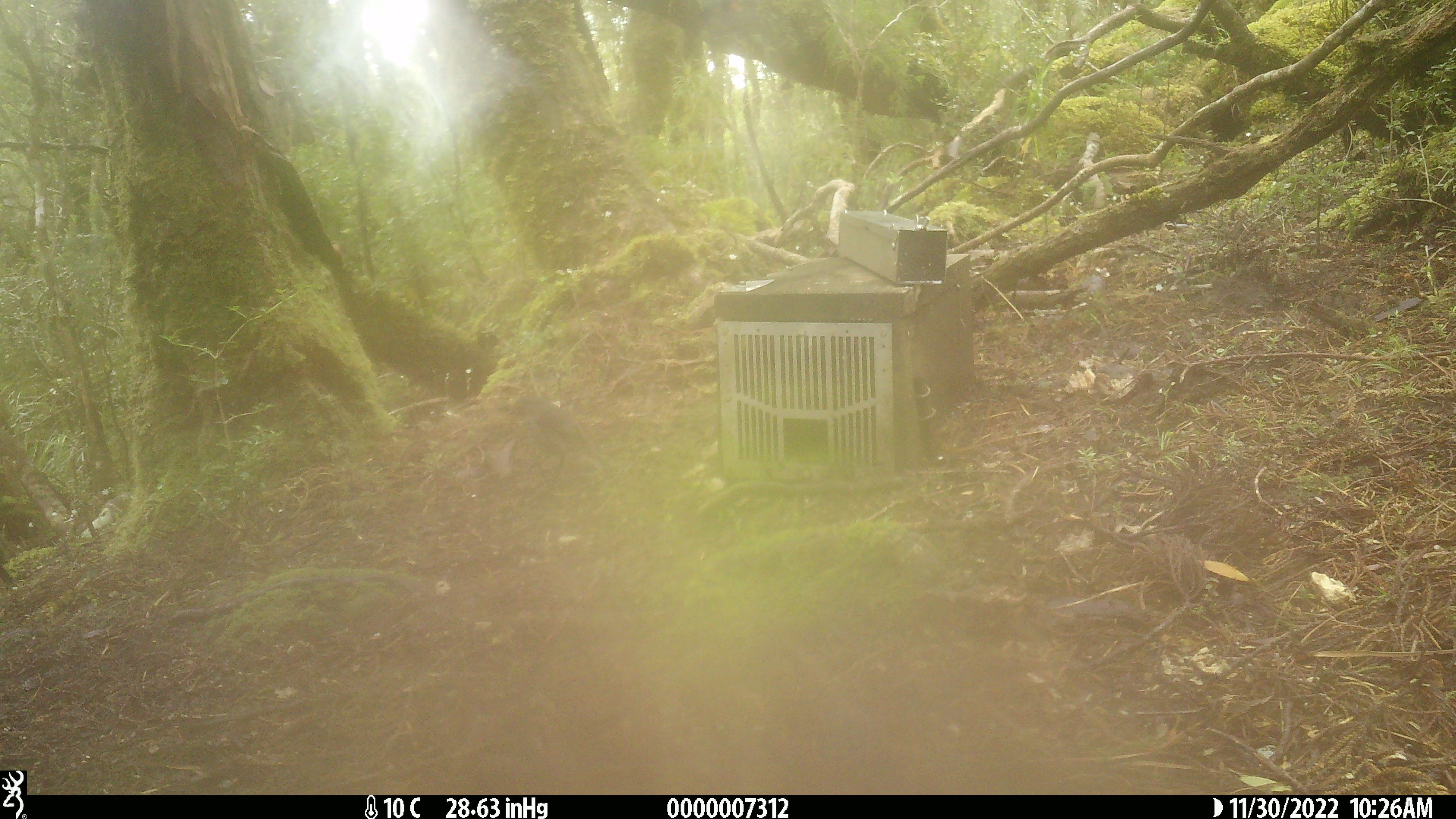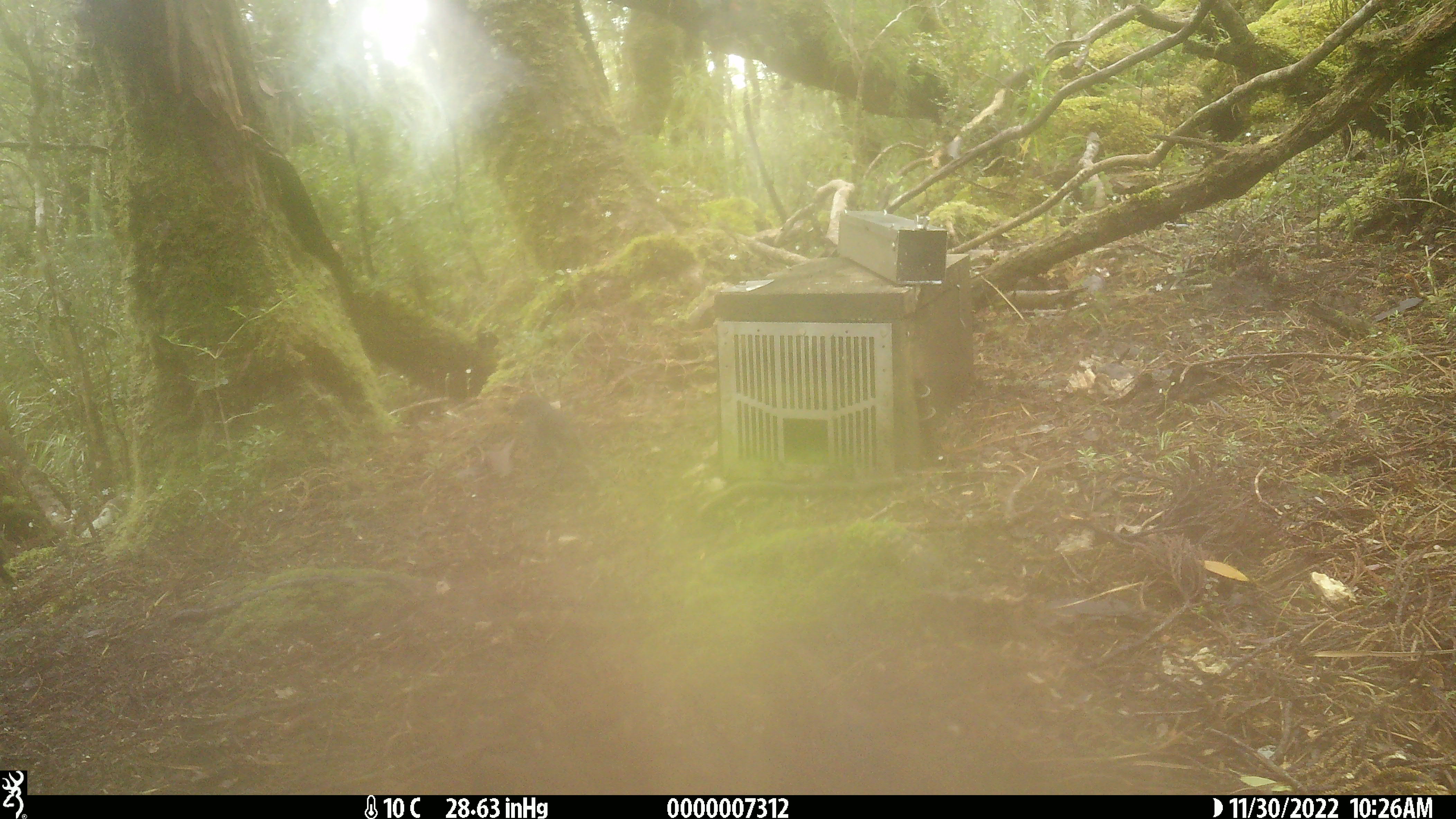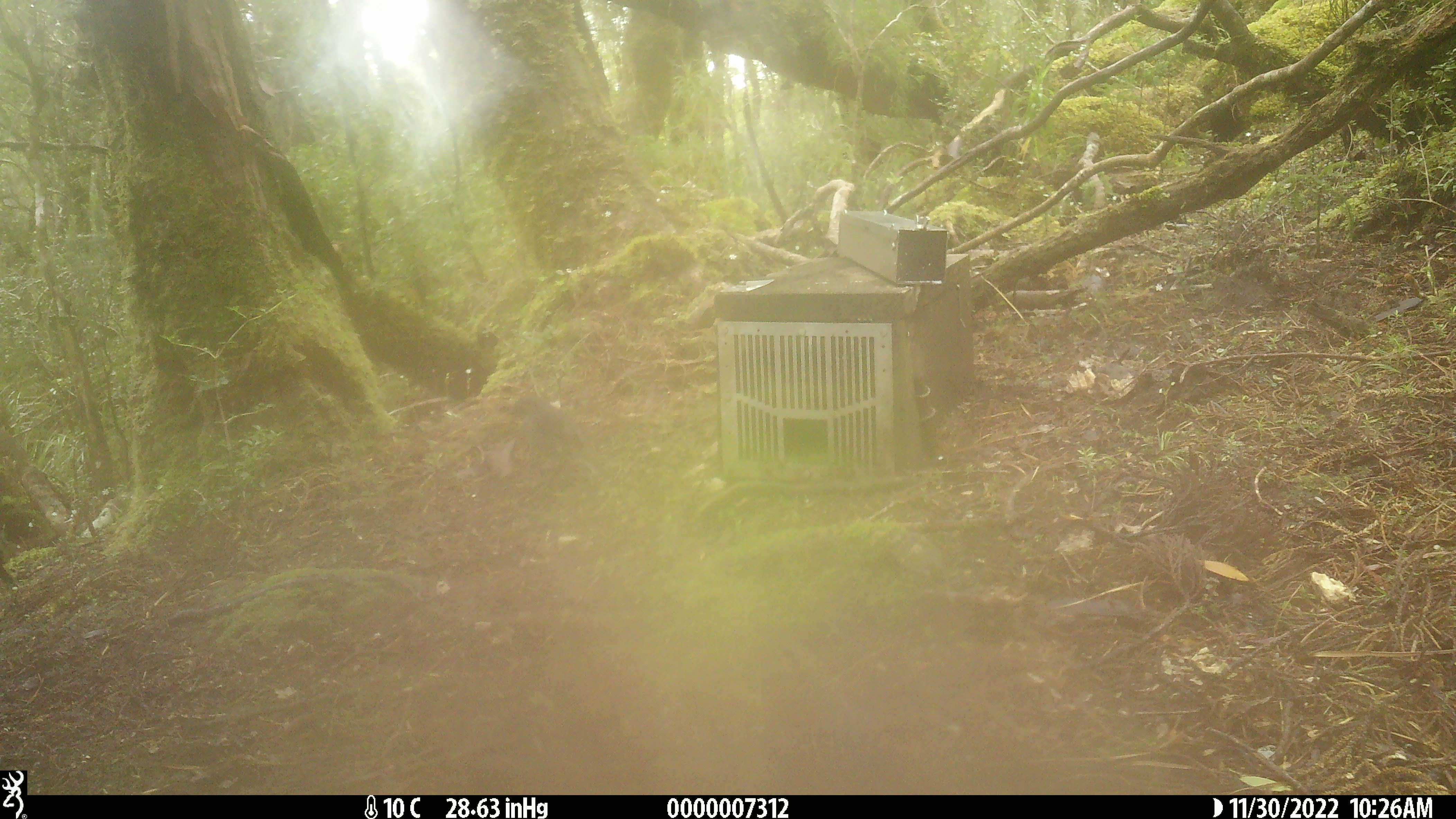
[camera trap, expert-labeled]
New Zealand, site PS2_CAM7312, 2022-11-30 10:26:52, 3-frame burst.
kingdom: Animalia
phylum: Chordata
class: Aves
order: Passeriformes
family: Petroicidae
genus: Petroica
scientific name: Petroica australis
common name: new zealand robin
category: robin